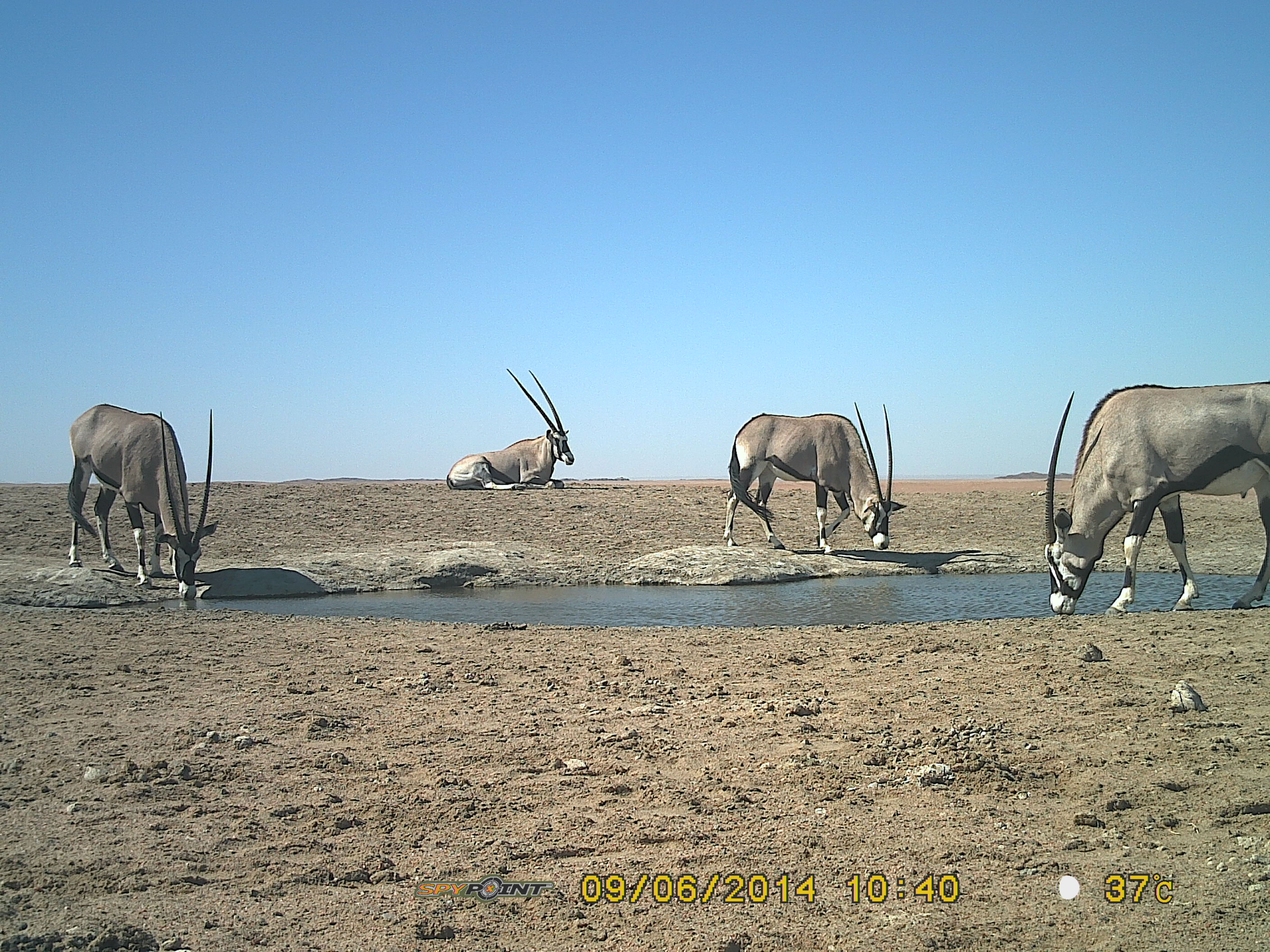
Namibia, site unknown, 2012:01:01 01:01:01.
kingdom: Animalia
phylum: Chordata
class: Mammalia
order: Artiodactyla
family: Bovidae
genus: Oryx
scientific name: Oryx gazella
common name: gemsbok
Oryx gazella (gemsbok).